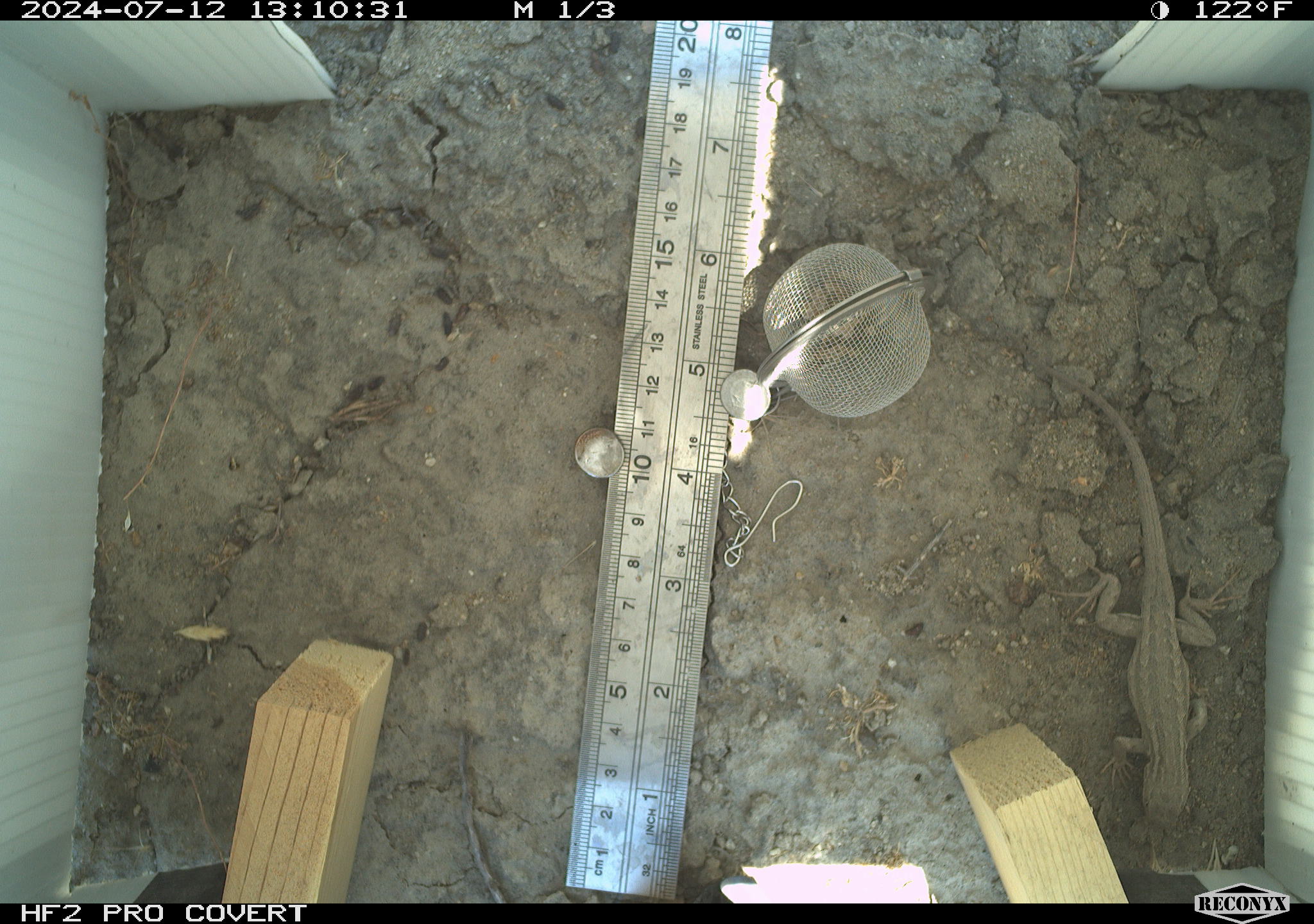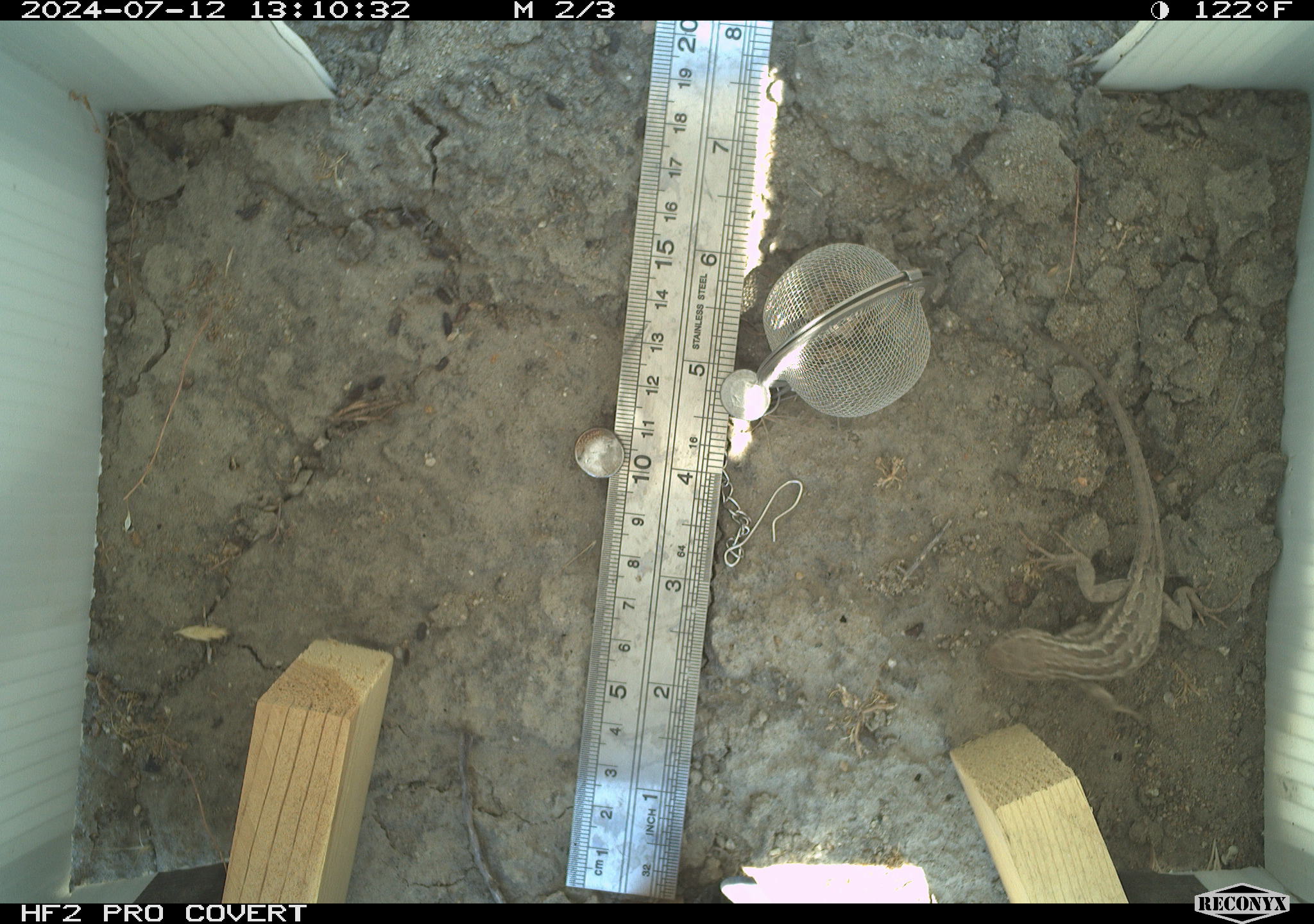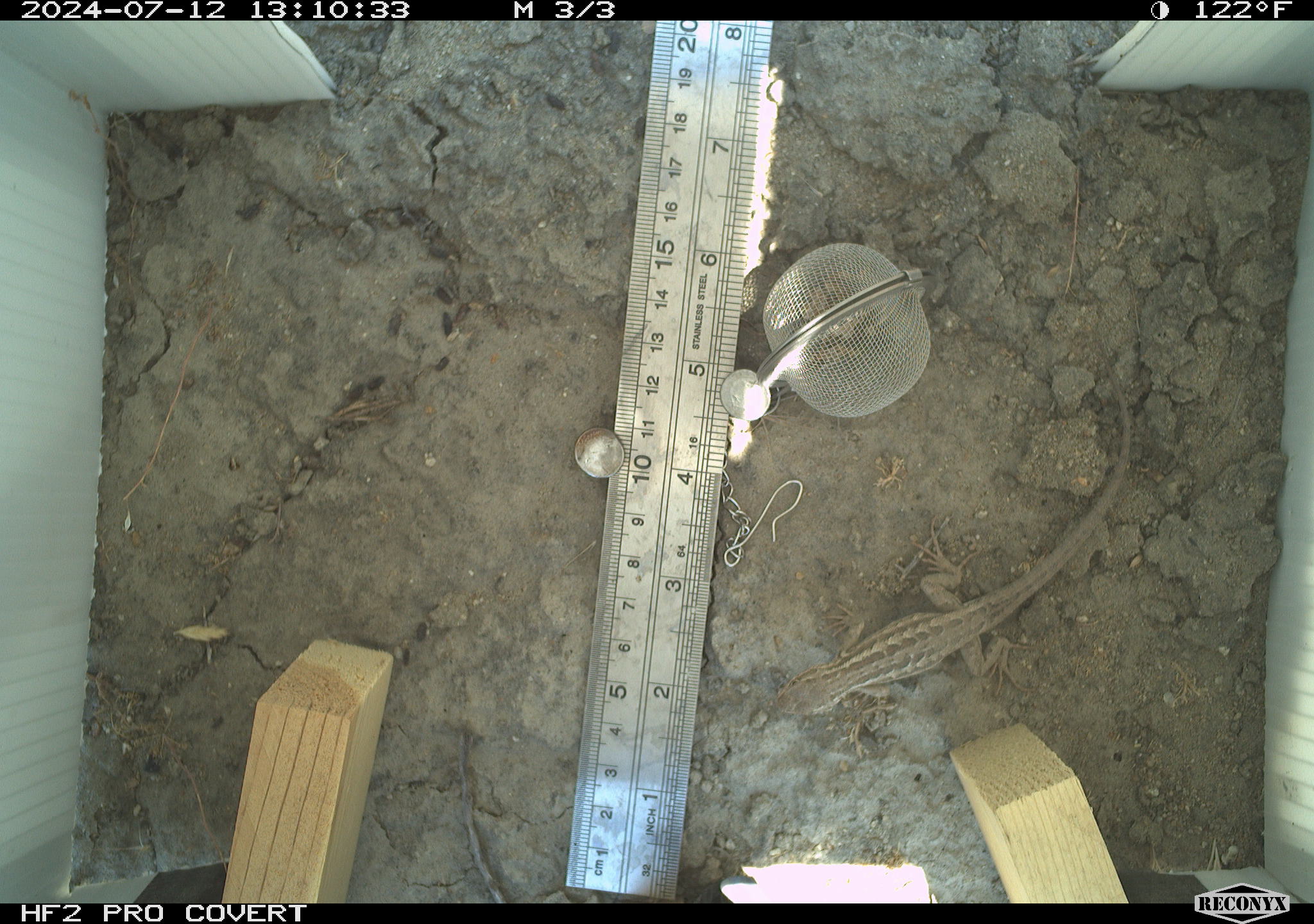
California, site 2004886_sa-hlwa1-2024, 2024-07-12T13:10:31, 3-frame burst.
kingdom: Animalia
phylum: Chordata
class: Reptilia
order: Squamata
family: Phrynosomatidae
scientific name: Phrynosomatidae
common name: phrynosomatid lizards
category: phrynosomatidae family